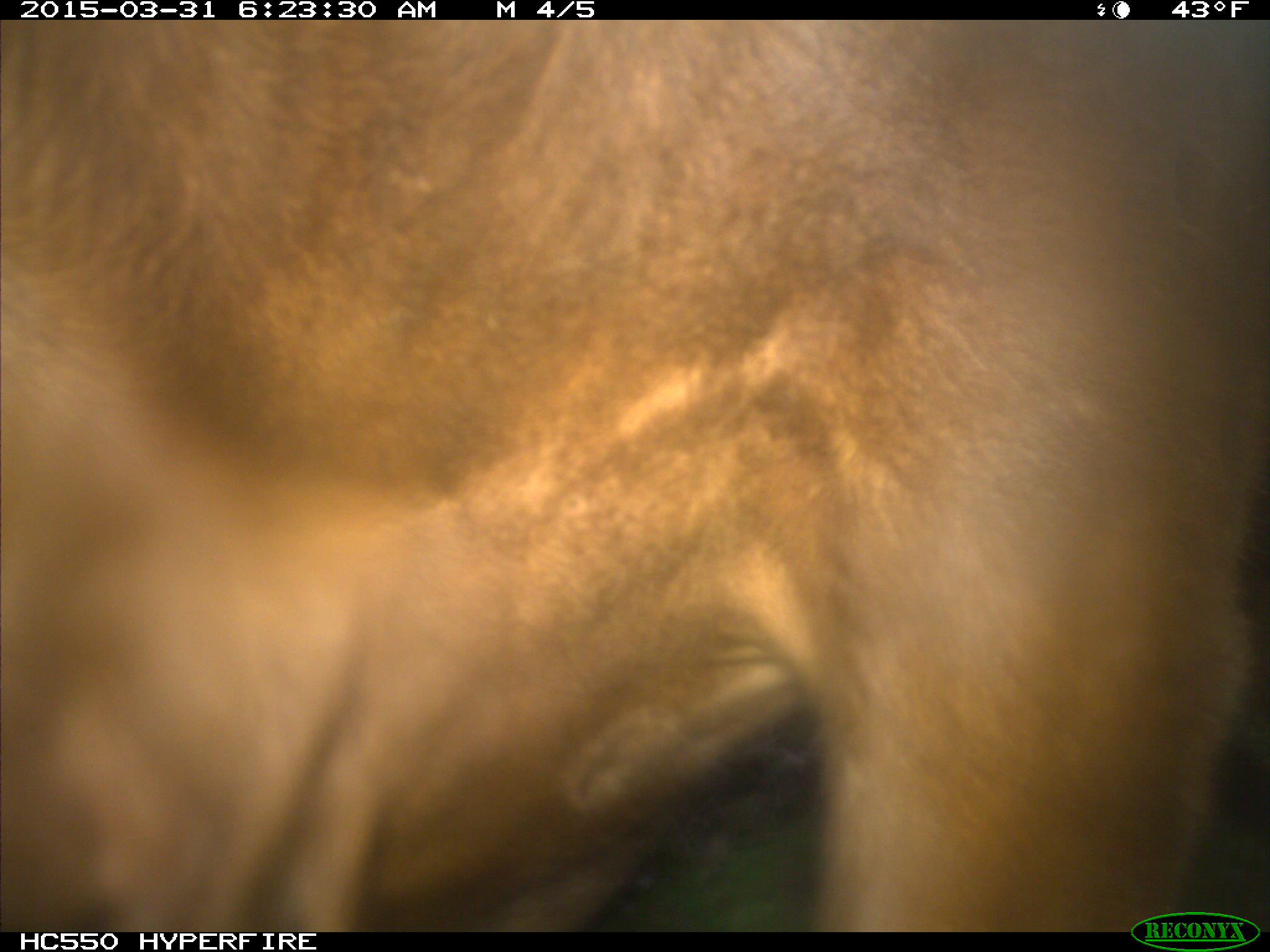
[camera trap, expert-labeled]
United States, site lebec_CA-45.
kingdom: Animalia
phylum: Chordata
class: Mammalia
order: Artiodactyla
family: Bovidae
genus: Bos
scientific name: Bos taurus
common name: domestic cow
Bos taurus (domestic cow).